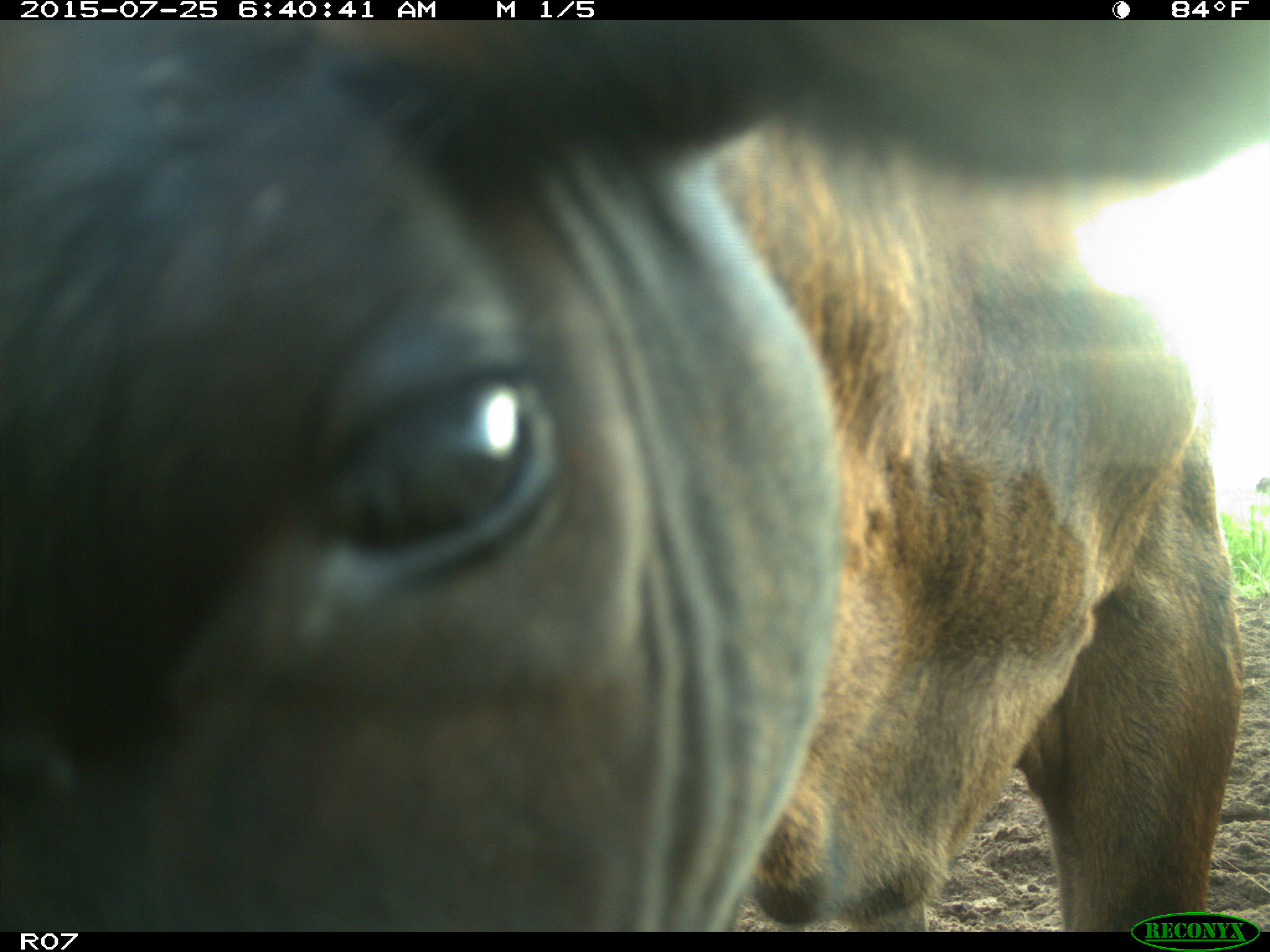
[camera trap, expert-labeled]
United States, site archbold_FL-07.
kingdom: Animalia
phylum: Chordata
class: Mammalia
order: Artiodactyla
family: Bovidae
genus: Bos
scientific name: Bos taurus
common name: domestic cow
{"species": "Bos taurus (domestic cow)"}